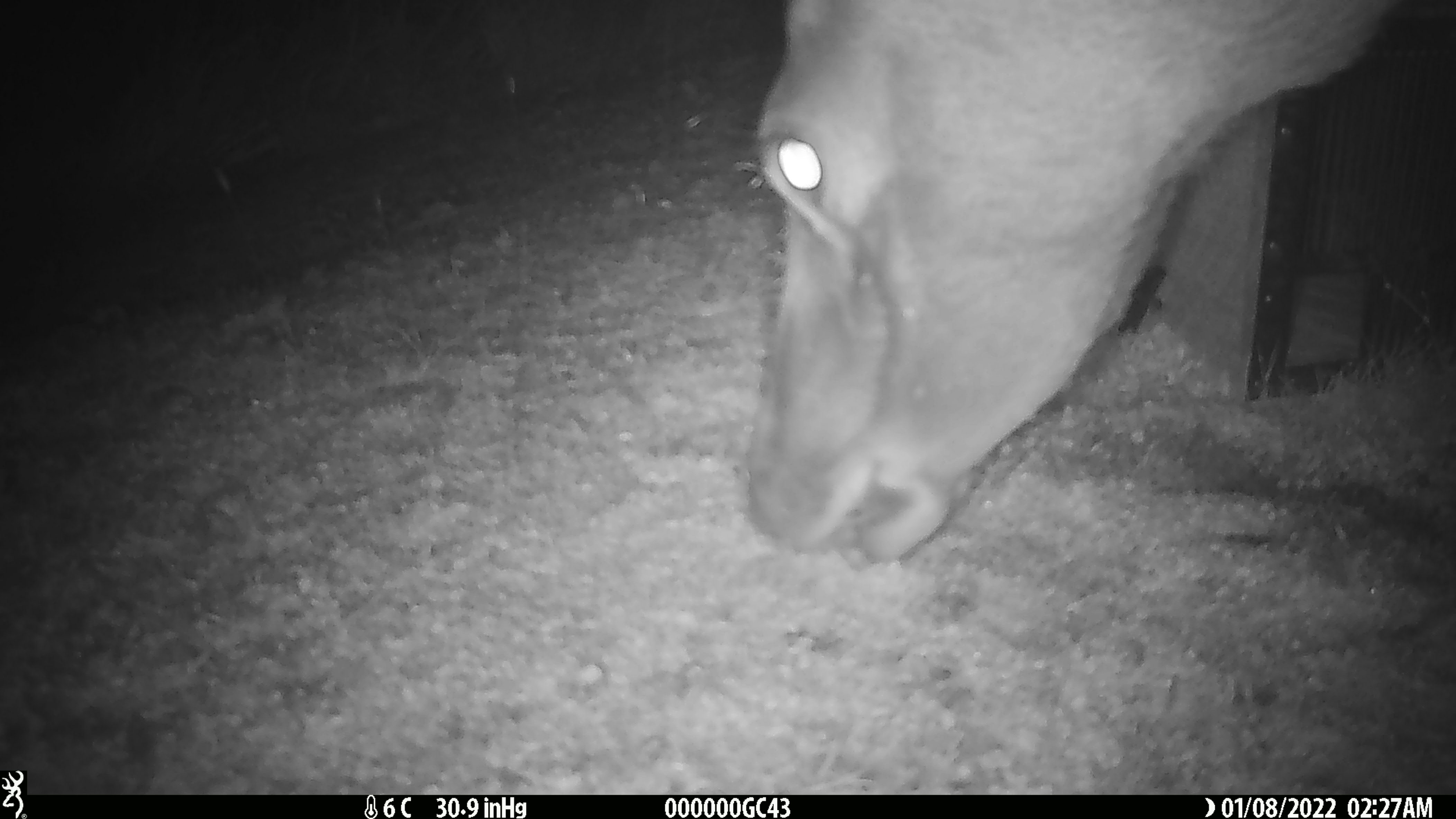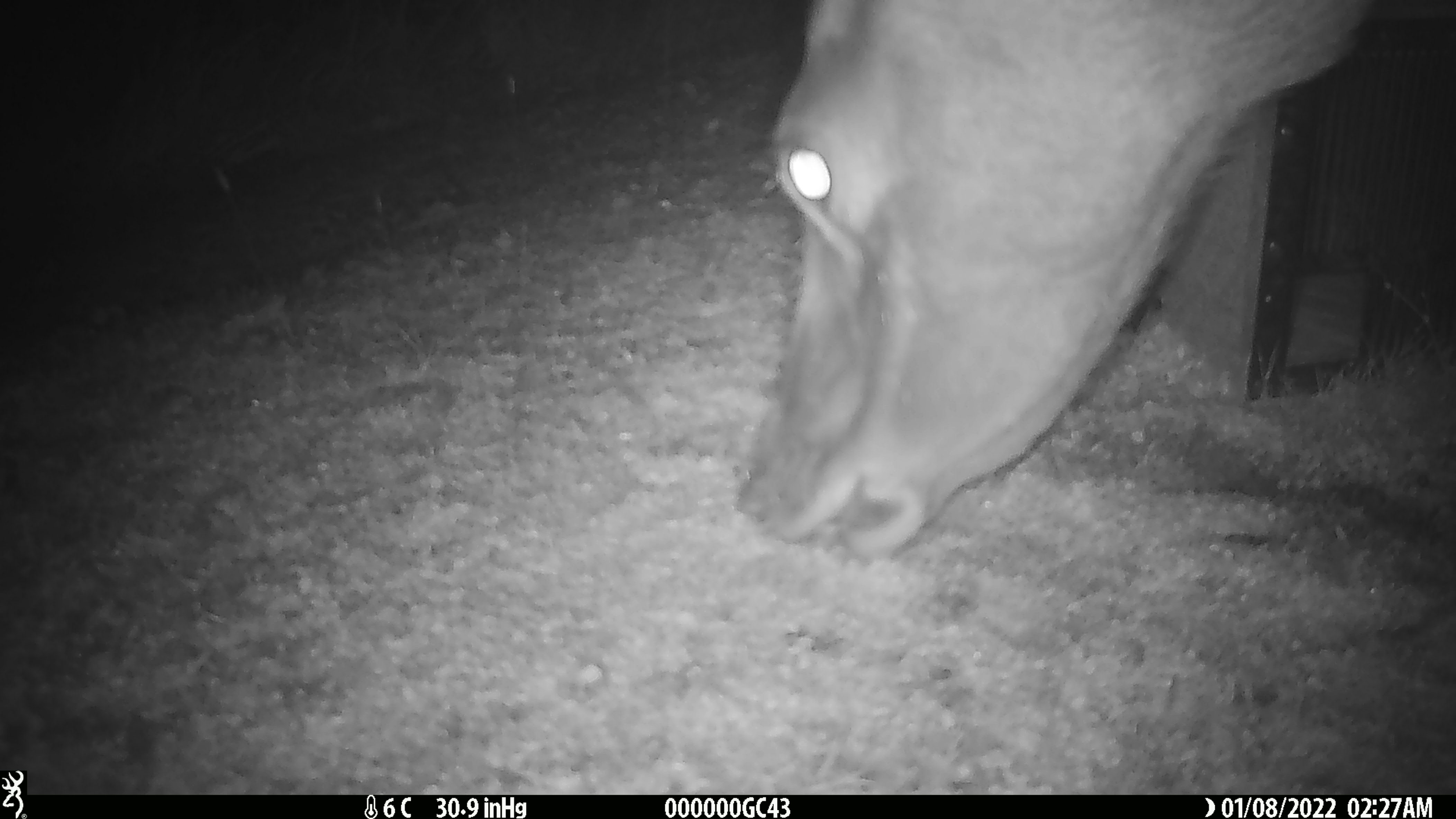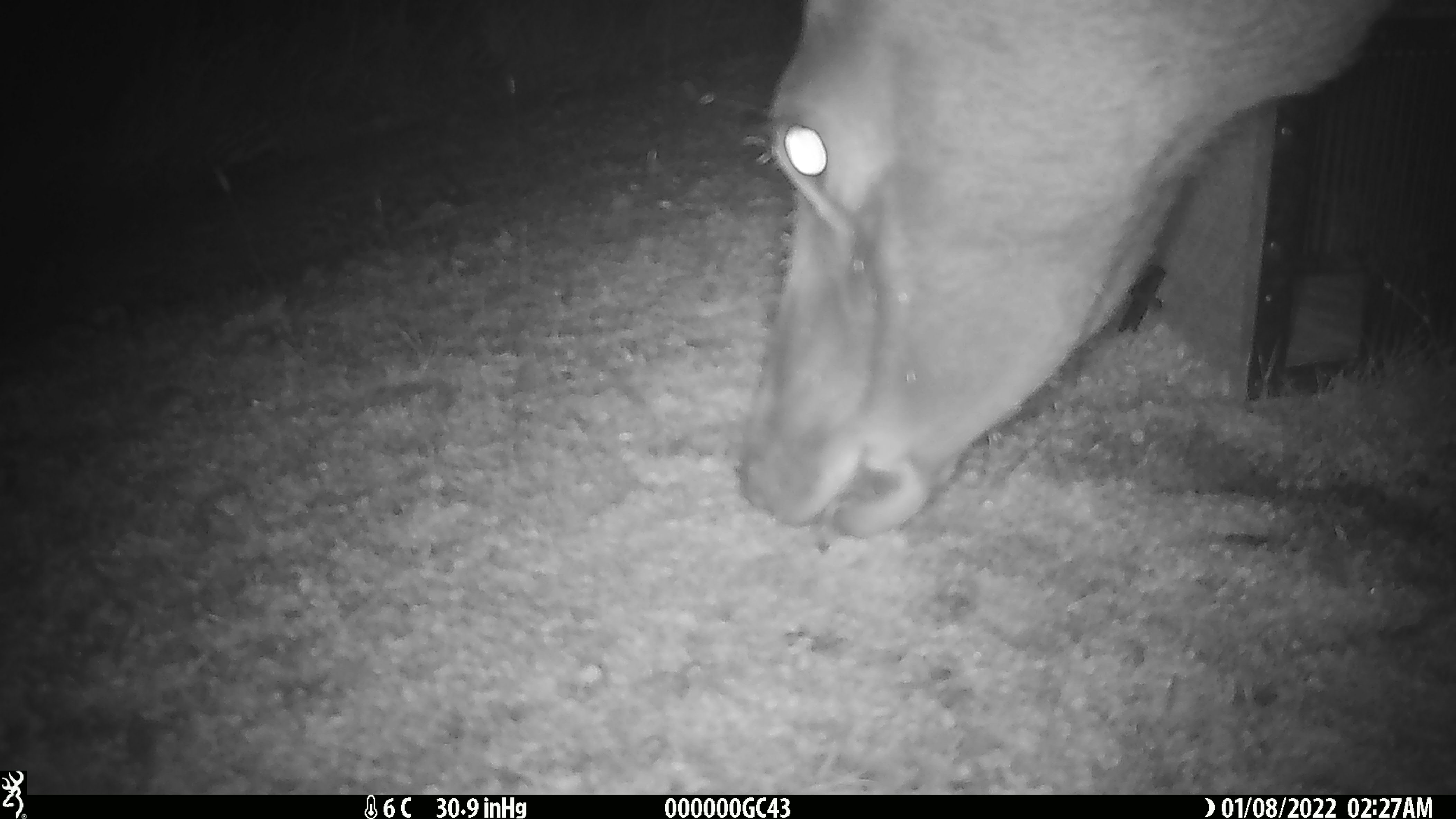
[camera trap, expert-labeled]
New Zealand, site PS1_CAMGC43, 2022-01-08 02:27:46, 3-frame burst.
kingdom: Animalia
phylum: Chordata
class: Mammalia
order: Artiodactyla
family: Cervidae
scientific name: Cervidae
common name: deer